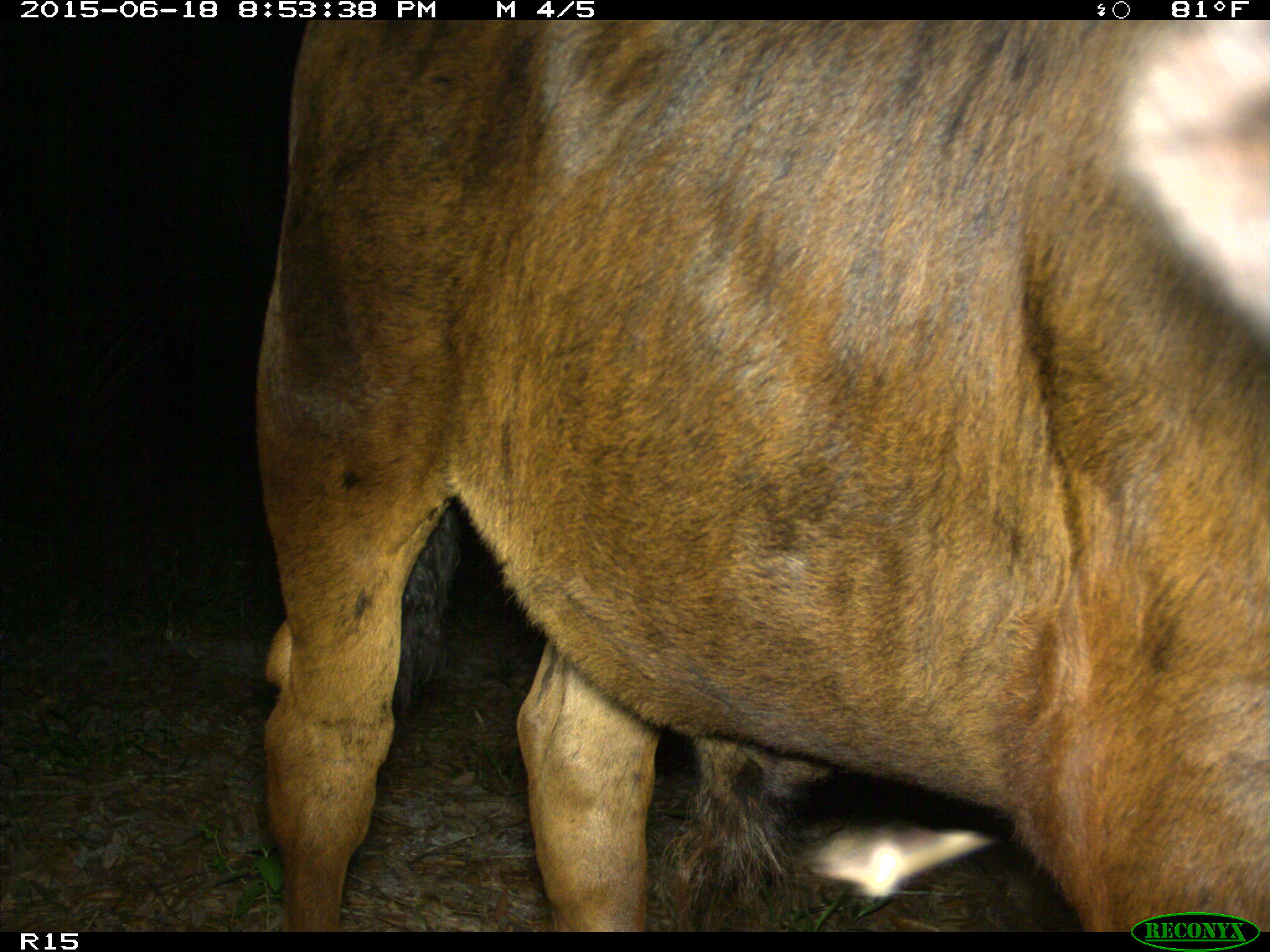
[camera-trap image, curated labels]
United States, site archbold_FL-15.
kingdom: Animalia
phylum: Chordata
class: Mammalia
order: Artiodactyla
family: Bovidae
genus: Bos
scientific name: Bos taurus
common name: domestic cow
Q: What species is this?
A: Bos taurus (domestic cow).